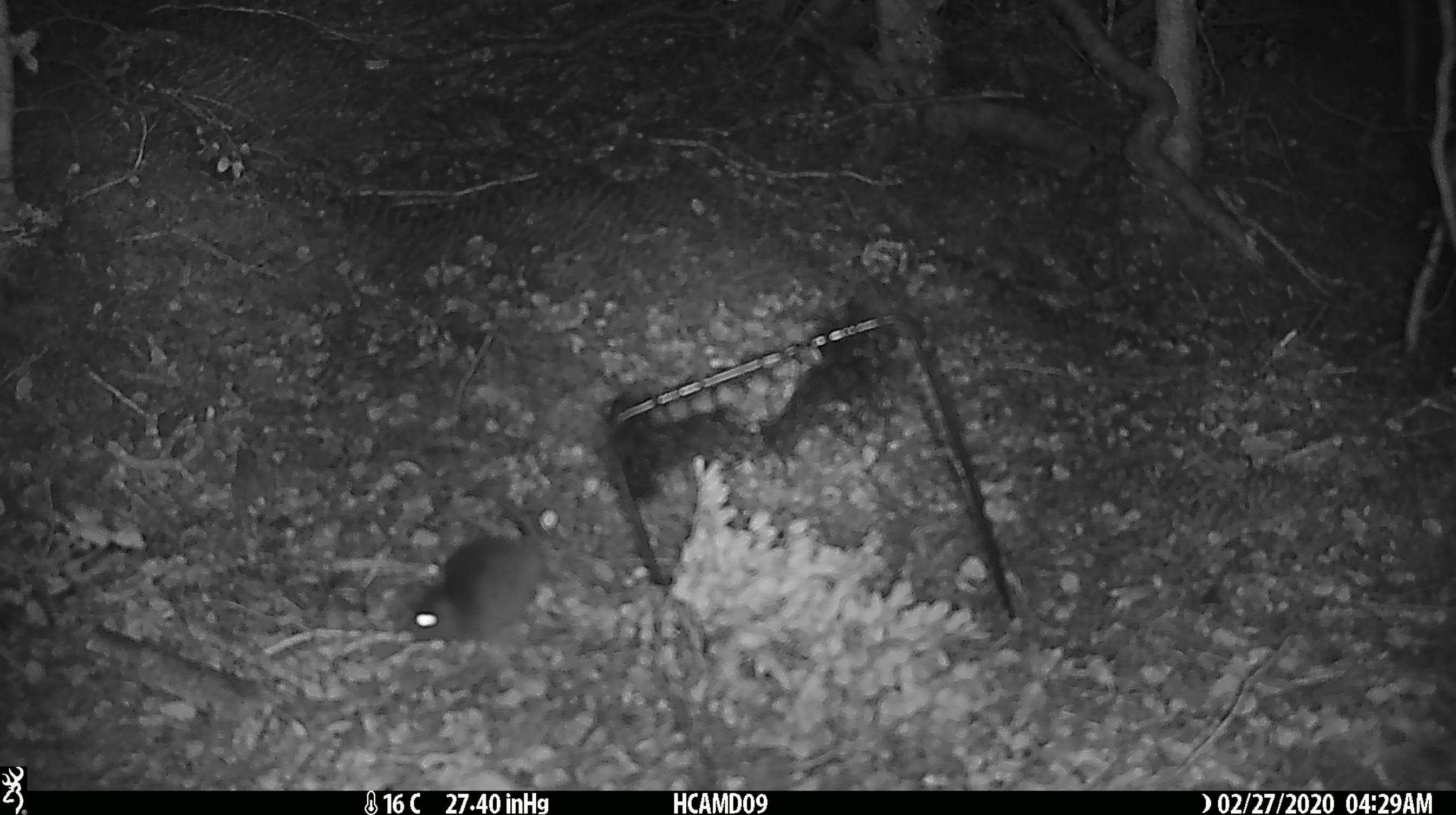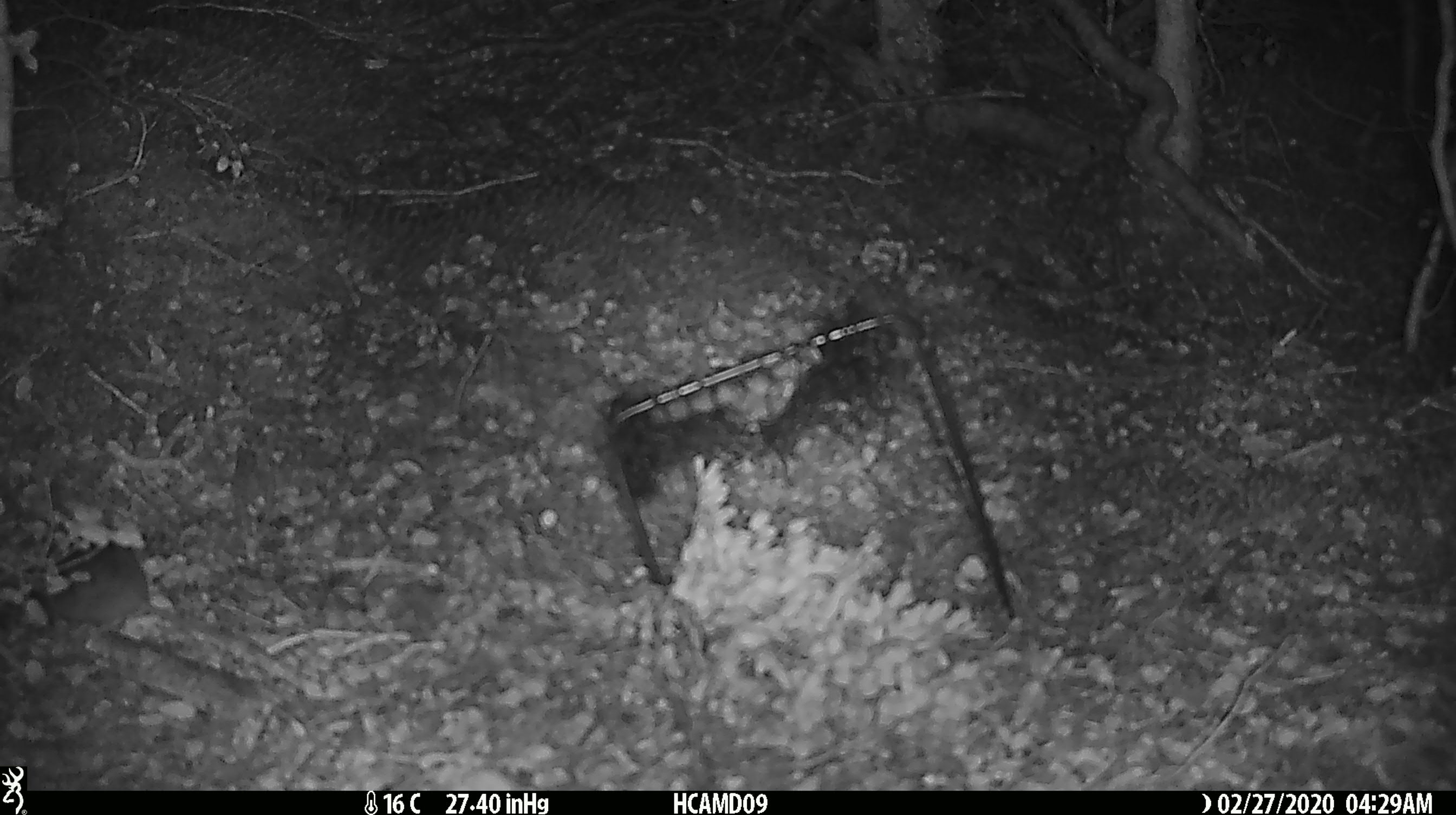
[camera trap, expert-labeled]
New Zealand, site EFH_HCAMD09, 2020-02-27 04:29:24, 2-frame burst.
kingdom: Animalia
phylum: Chordata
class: Mammalia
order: Rodentia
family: Muridae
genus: Mus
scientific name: Mus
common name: mouse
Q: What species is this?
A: Mouse (Mus).